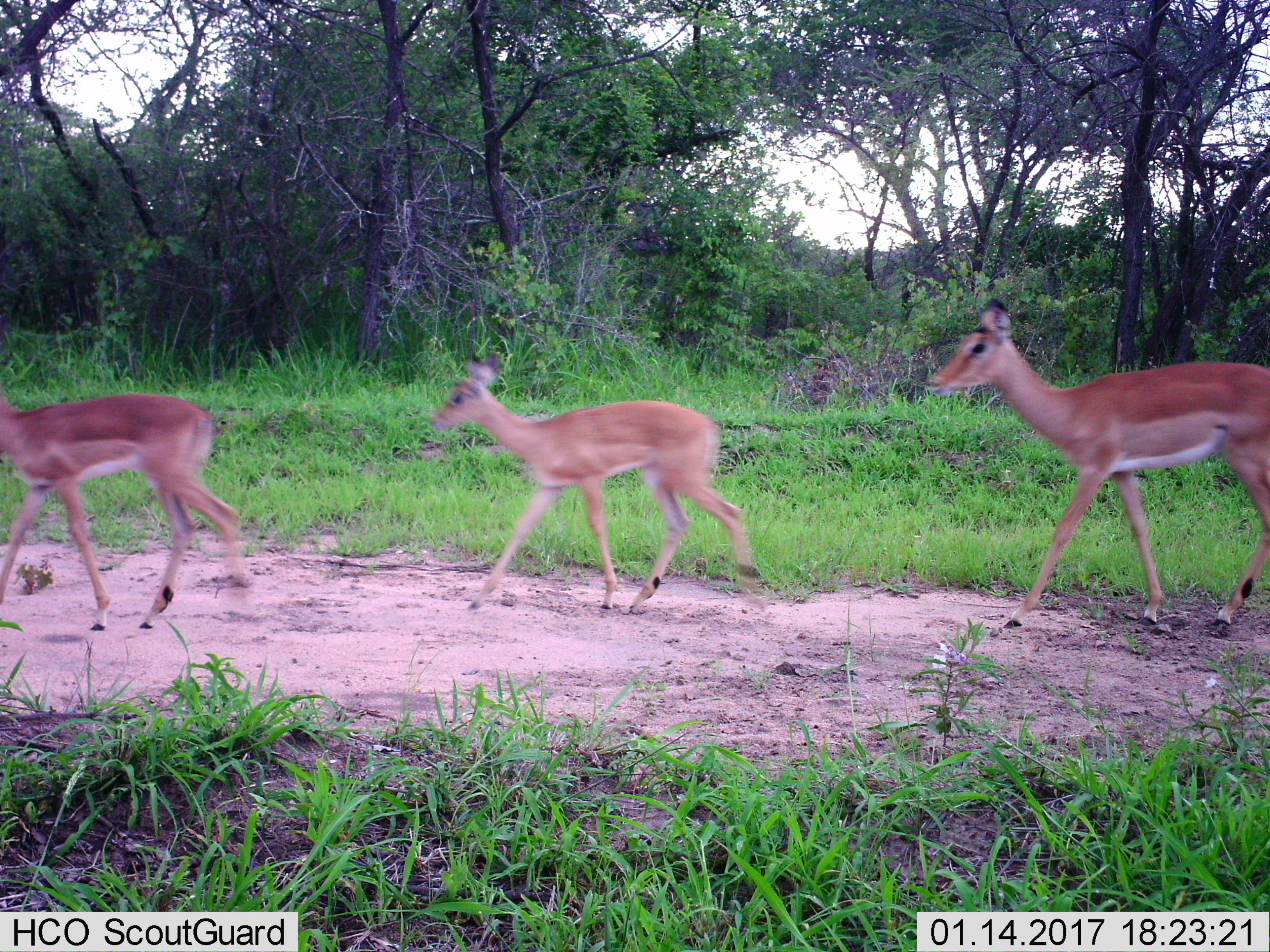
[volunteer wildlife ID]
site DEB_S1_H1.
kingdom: Animalia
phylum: Chordata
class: Mammalia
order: Artiodactyla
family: Bovidae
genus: Aepyceros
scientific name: Aepyceros melampus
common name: impala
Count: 3.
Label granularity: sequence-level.